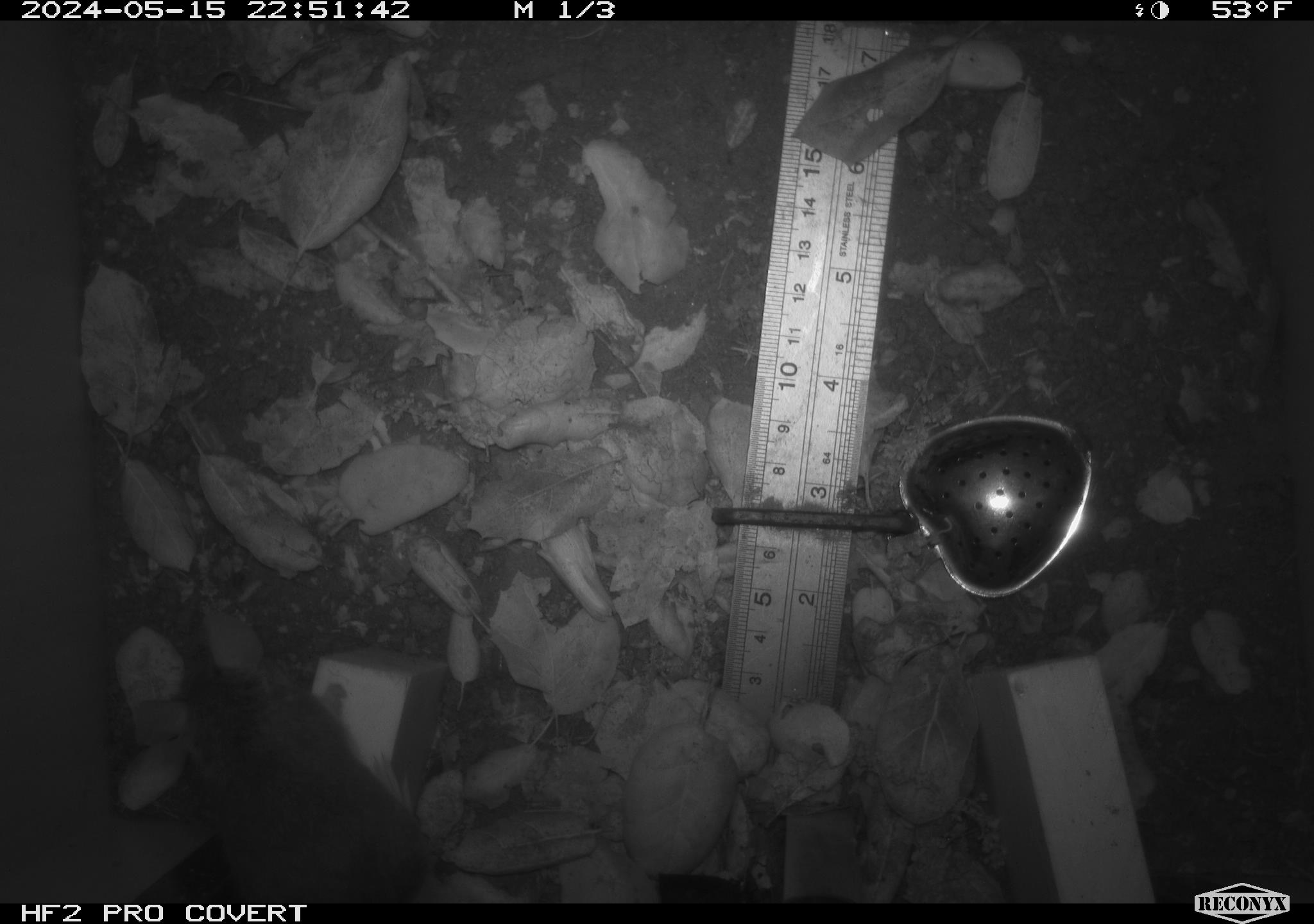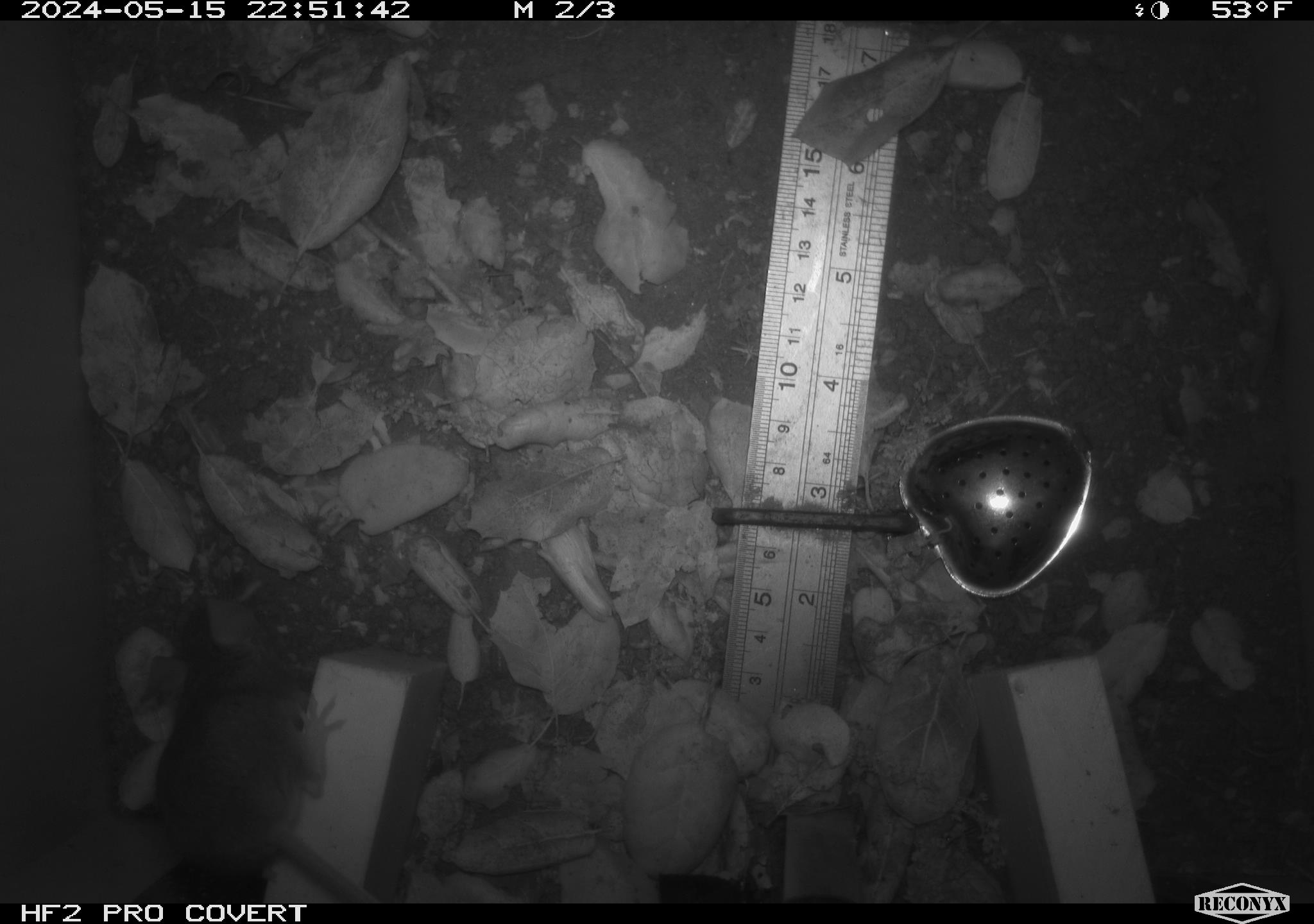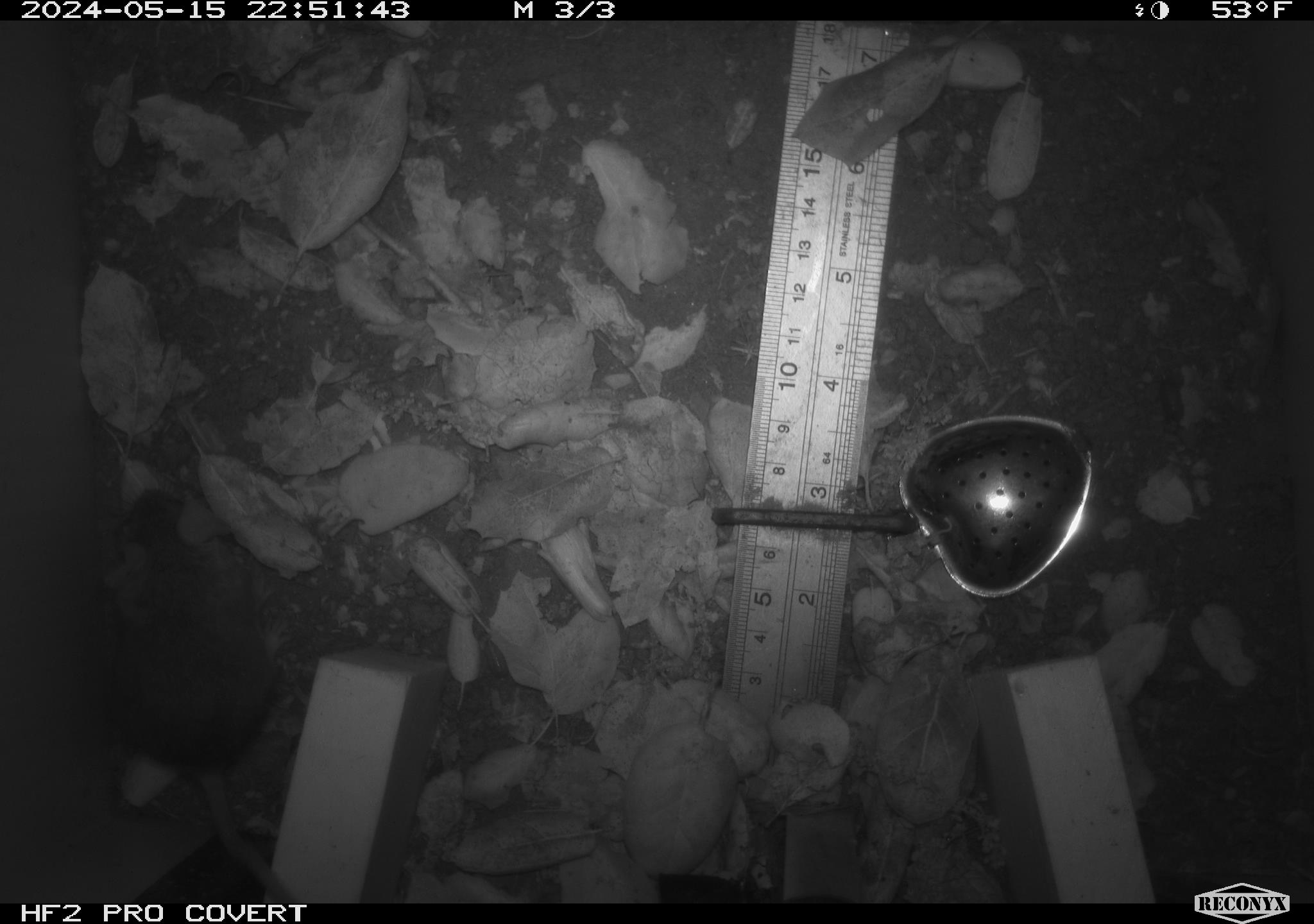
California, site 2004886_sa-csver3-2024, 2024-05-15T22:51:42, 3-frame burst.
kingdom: Animalia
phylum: Chordata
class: Mammalia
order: Rodentia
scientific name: Rodentia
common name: rodent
Rodent (Rodentia).